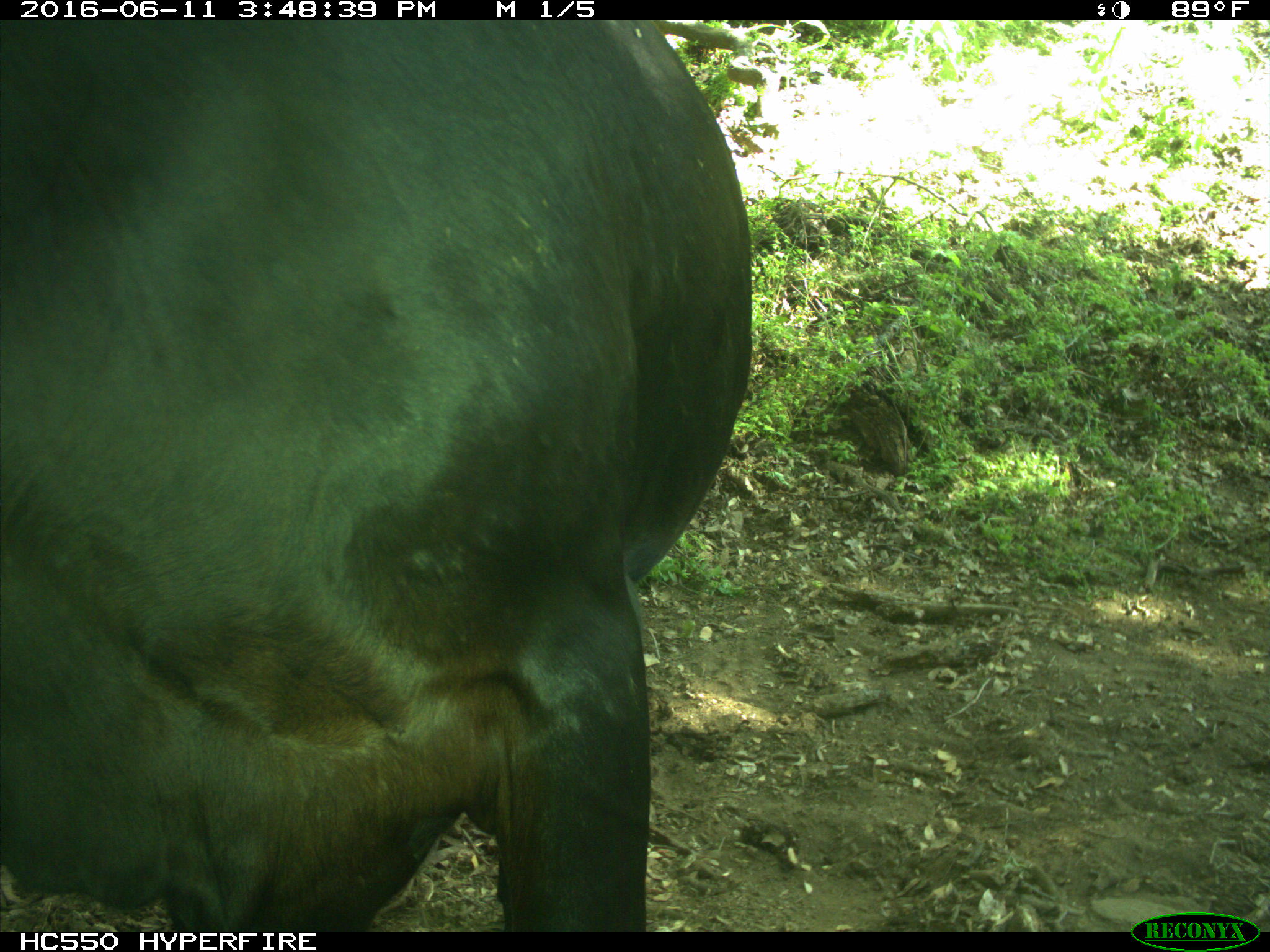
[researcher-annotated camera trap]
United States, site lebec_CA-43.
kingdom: Animalia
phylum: Chordata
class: Mammalia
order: Artiodactyla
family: Bovidae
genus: Bos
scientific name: Bos taurus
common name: domestic cow